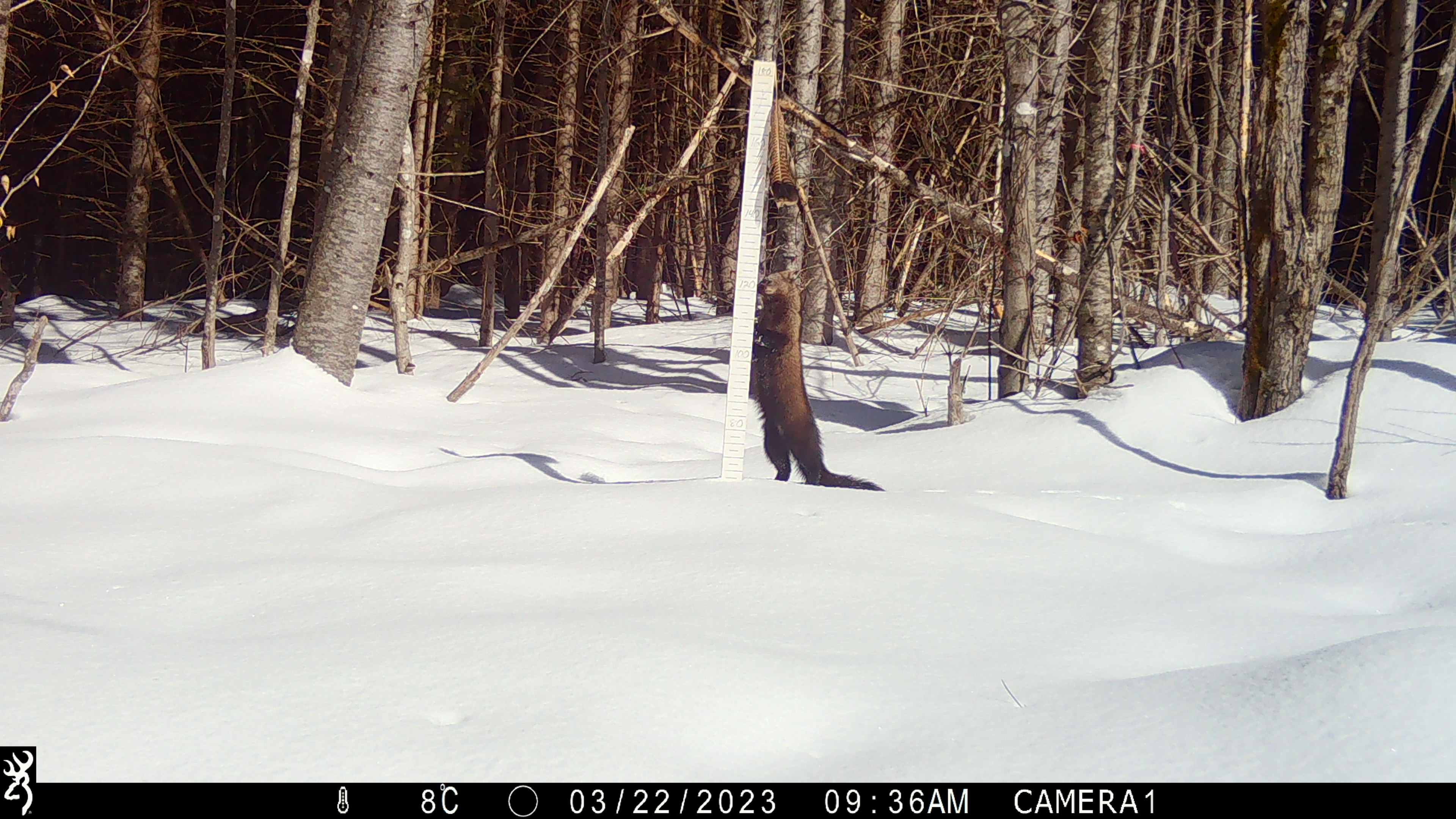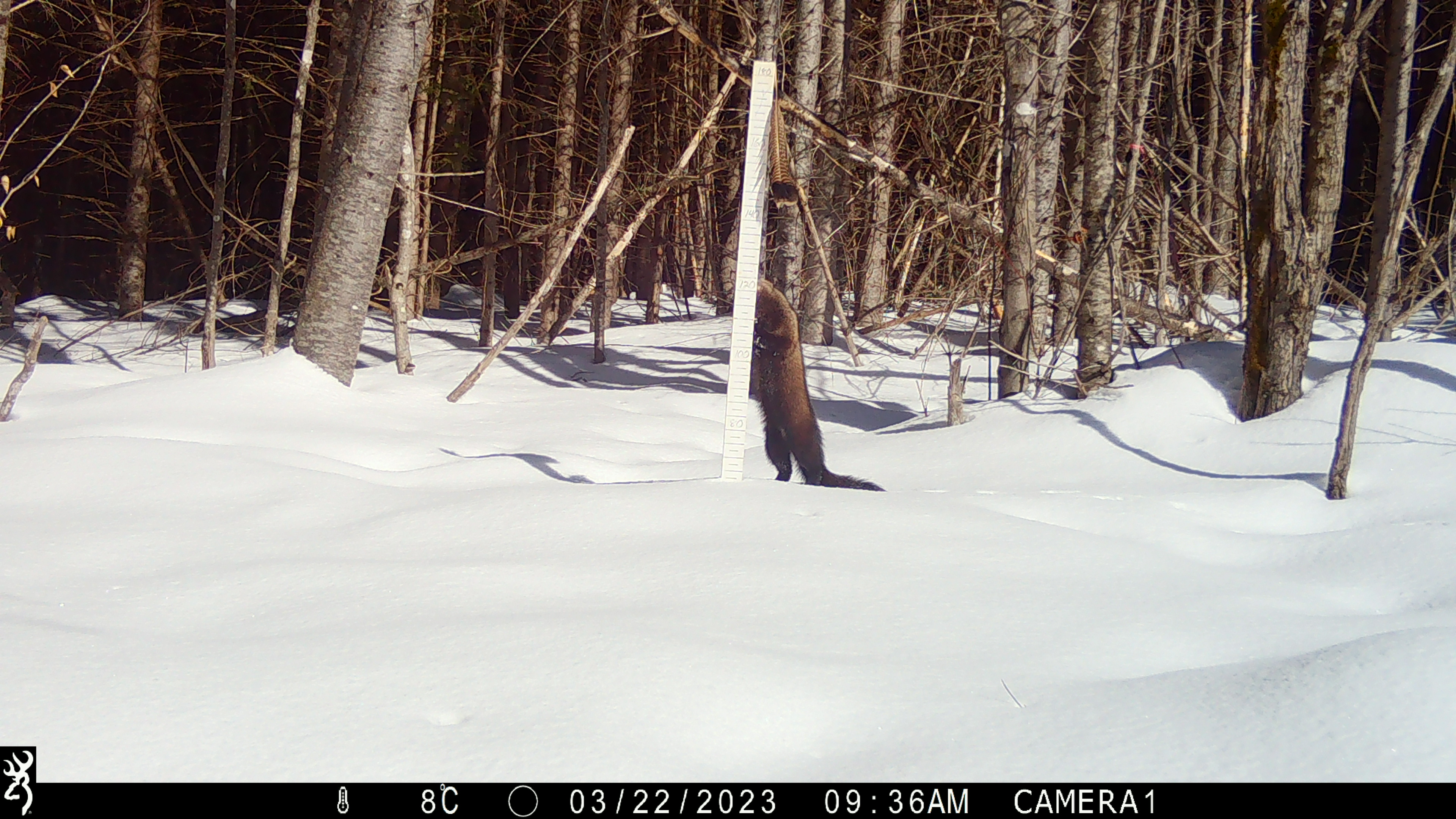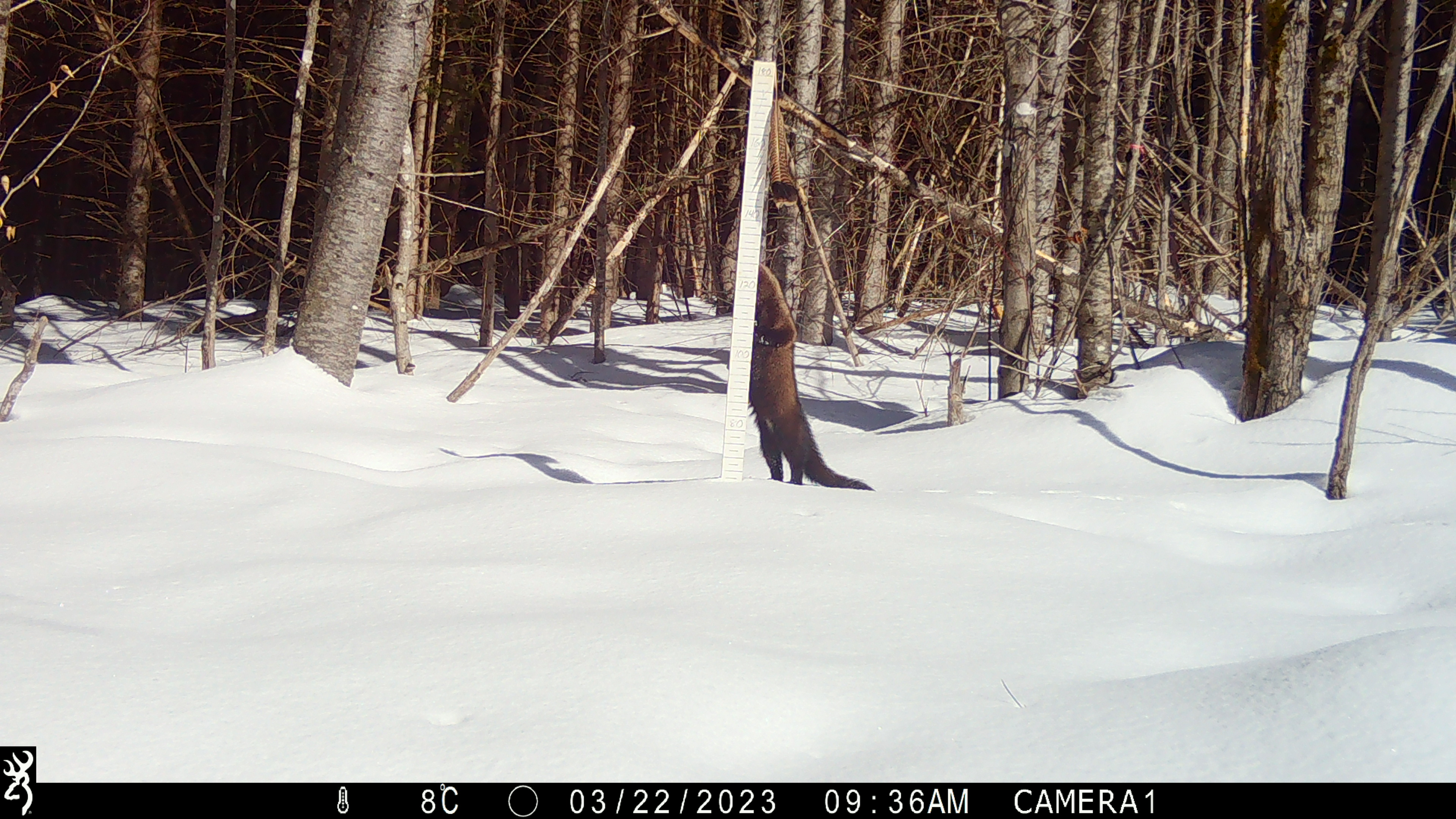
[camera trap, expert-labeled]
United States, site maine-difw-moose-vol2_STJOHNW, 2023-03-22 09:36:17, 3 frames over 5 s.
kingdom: Animalia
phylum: Chordata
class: Mammalia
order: Carnivora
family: Mustelidae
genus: Pekania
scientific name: Pekania pennanti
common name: fisher